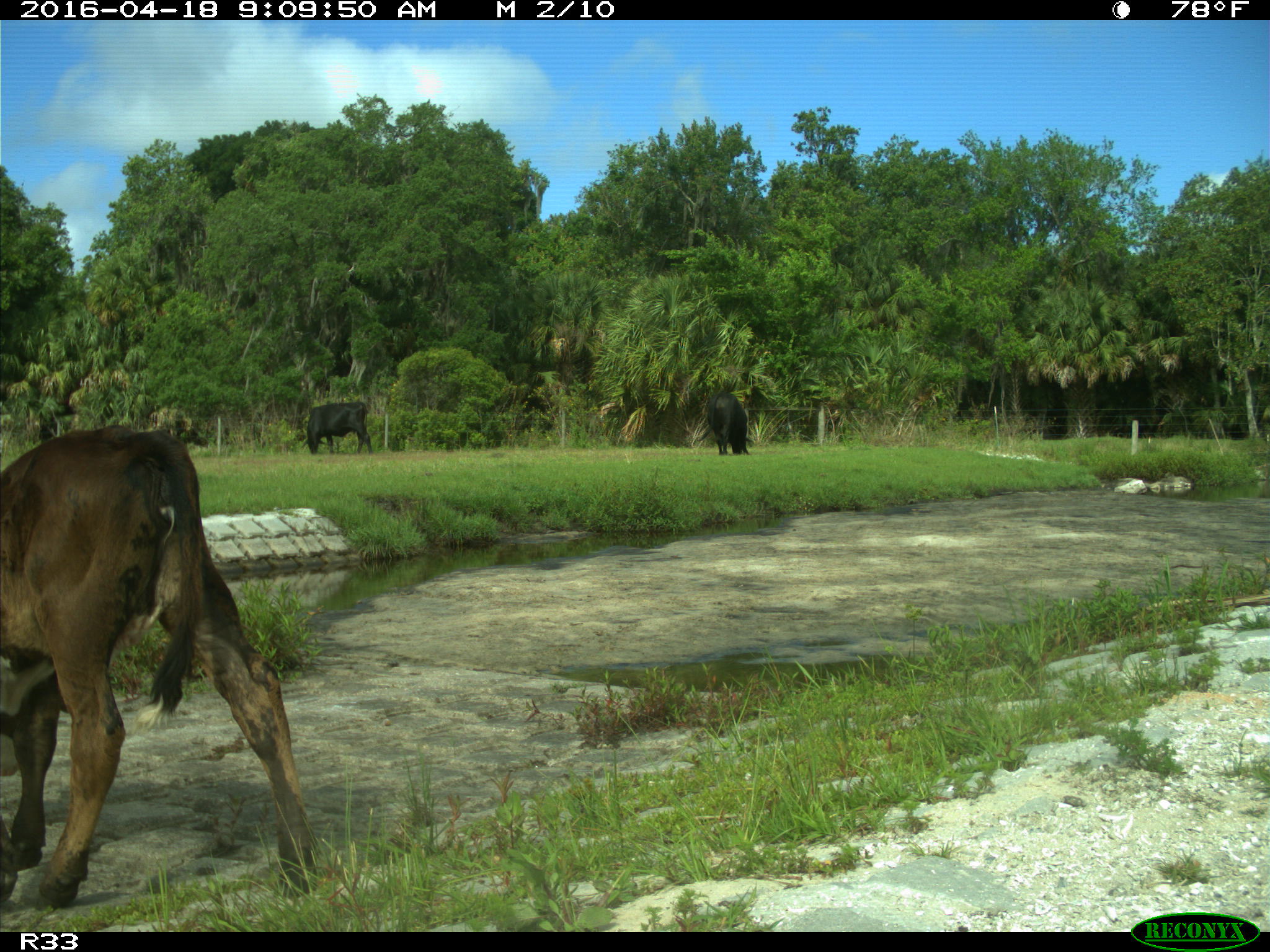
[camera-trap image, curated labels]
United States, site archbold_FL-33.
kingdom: Animalia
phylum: Chordata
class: Mammalia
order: Artiodactyla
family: Bovidae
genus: Bos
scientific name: Bos taurus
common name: domestic cow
Bos taurus (domestic cow).